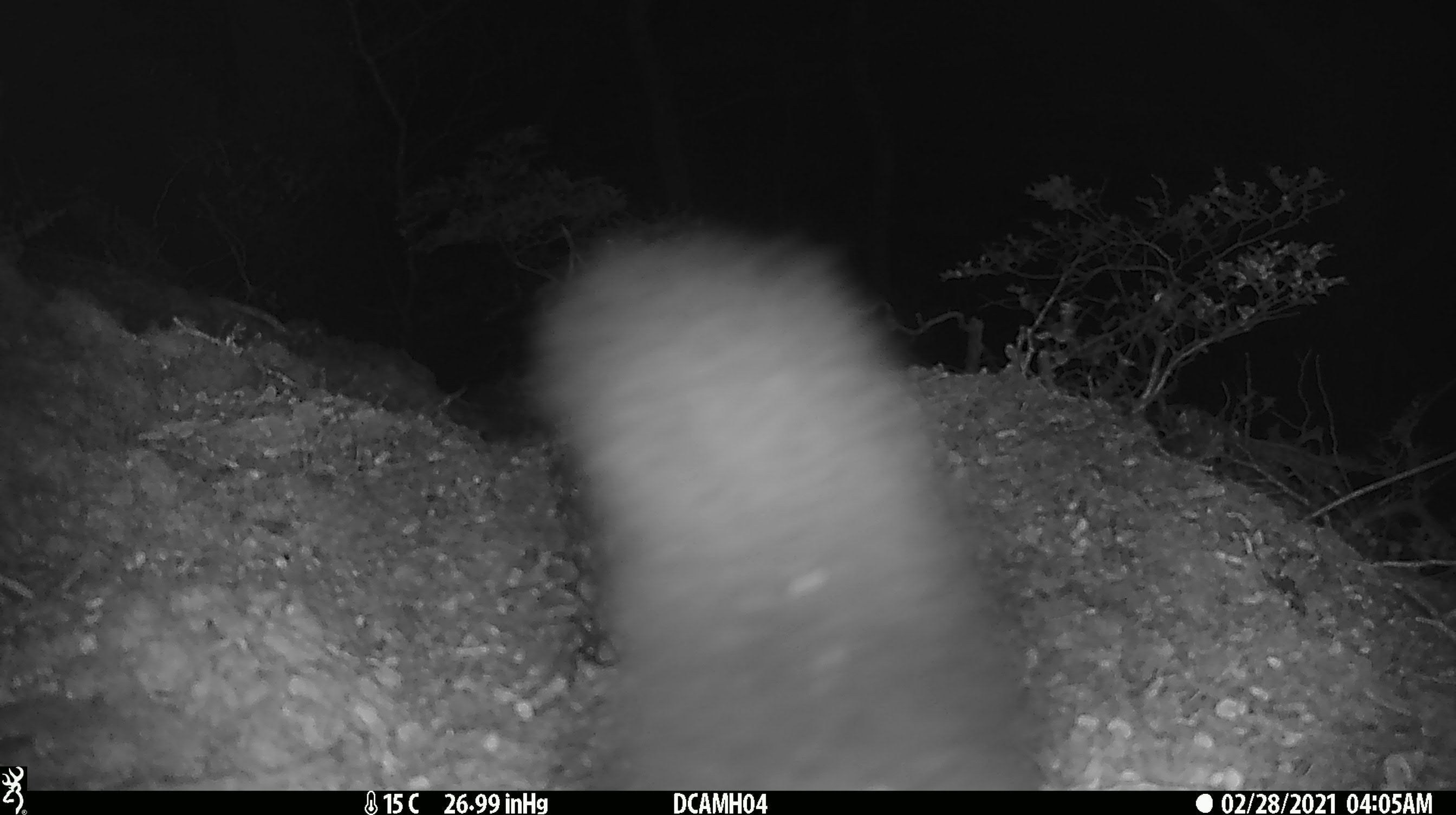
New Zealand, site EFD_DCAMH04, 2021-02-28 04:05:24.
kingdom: Animalia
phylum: Chordata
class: Mammalia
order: Diprotodontia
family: Phalangeridae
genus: Trichosurus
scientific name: Trichosurus vulpecula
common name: common brushtail possum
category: possum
Possum (common brushtail possum) (Trichosurus vulpecula).